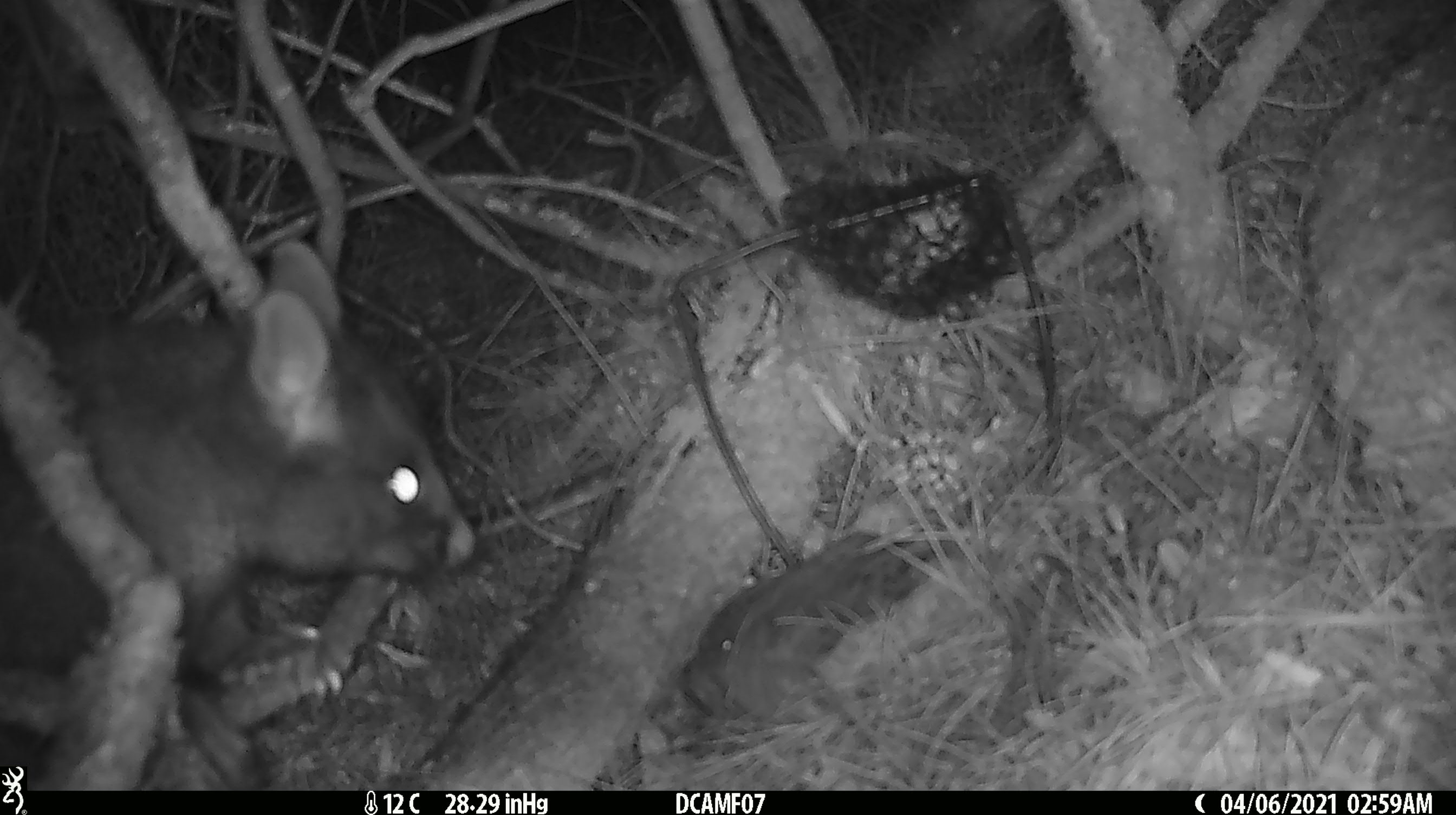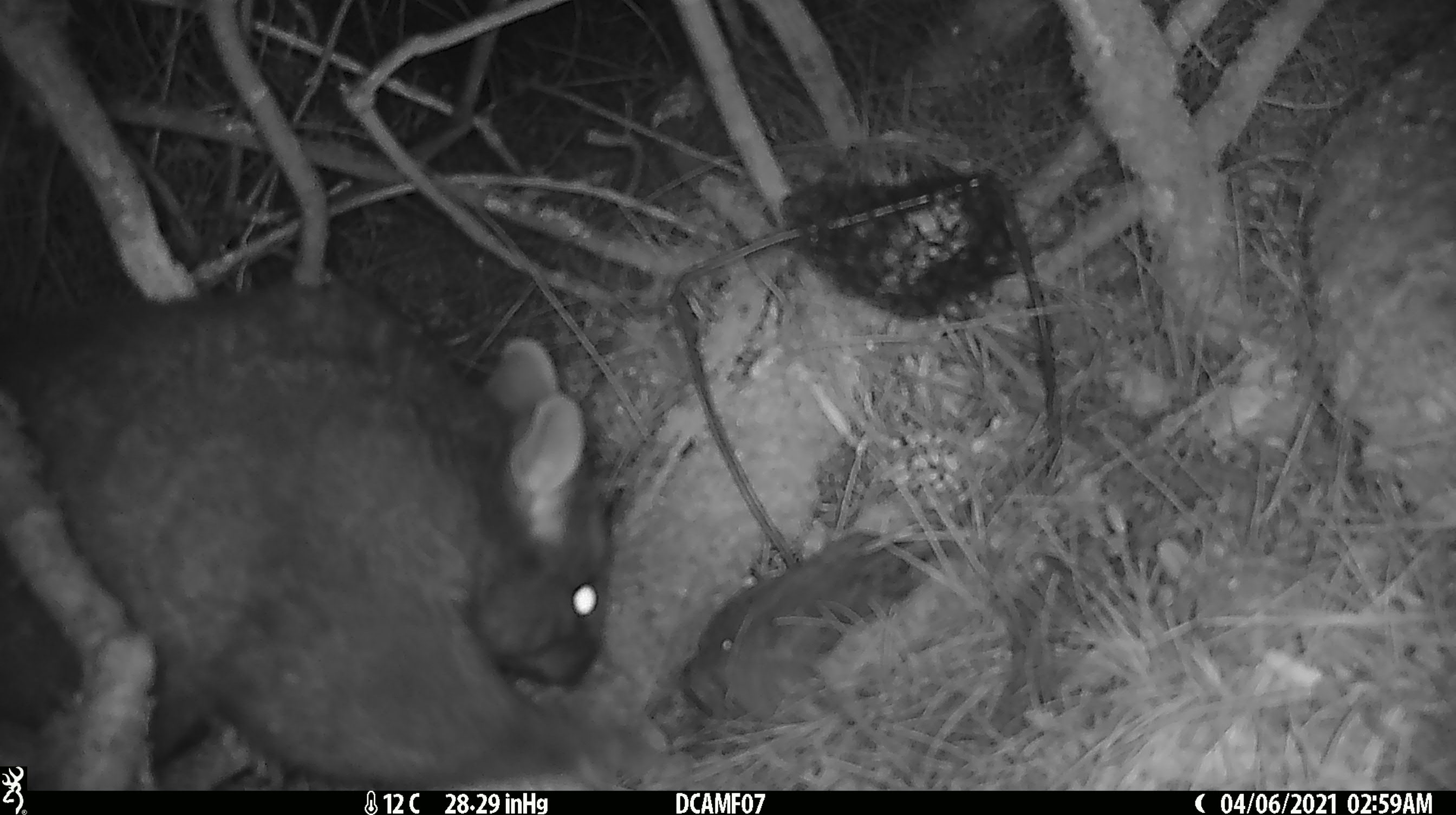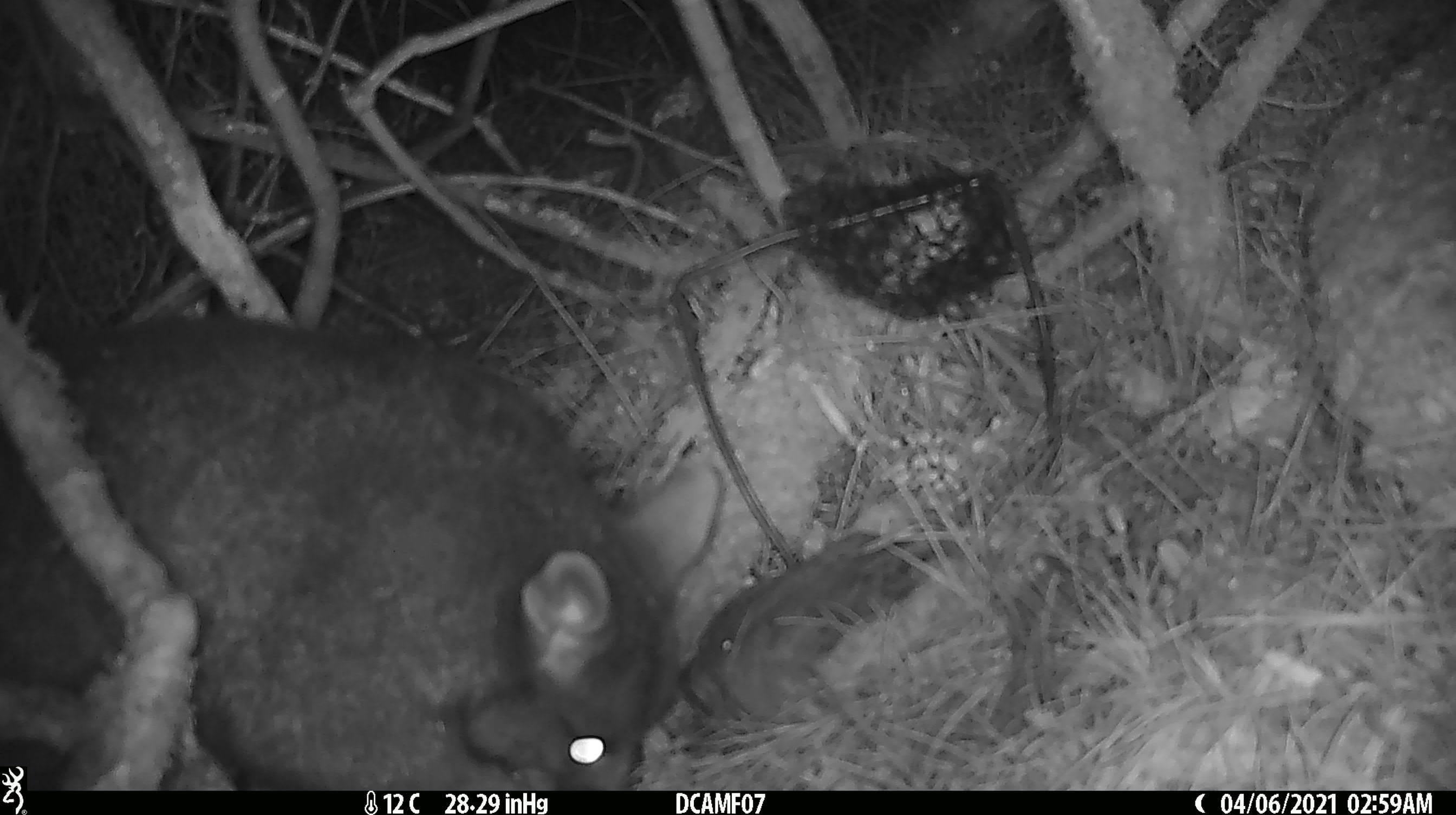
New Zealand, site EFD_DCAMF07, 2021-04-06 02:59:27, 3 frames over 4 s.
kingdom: Animalia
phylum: Chordata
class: Mammalia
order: Diprotodontia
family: Phalangeridae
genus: Trichosurus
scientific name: Trichosurus vulpecula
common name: common brushtail possum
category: possum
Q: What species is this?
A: Possum (common brushtail possum) (Trichosurus vulpecula).